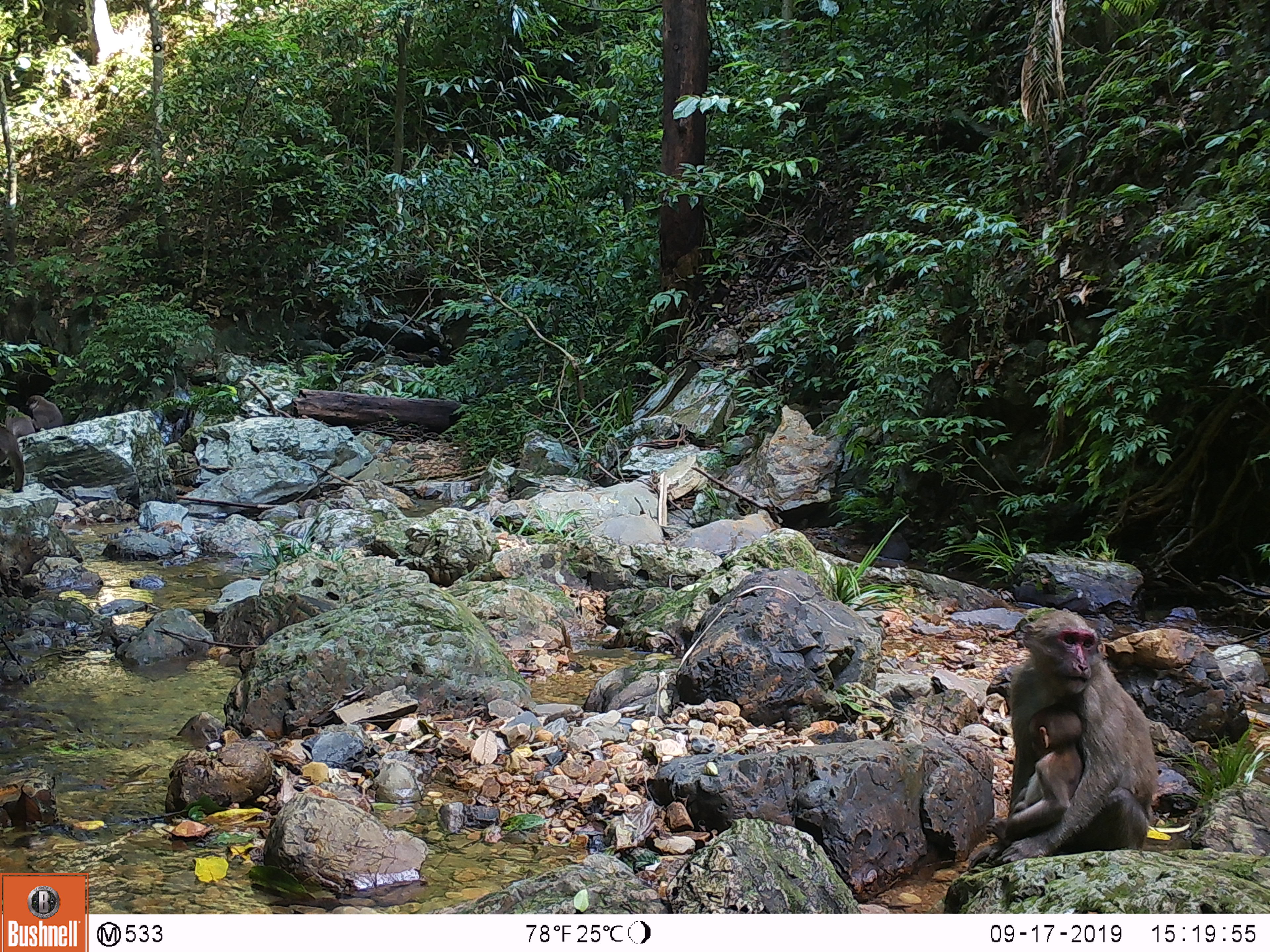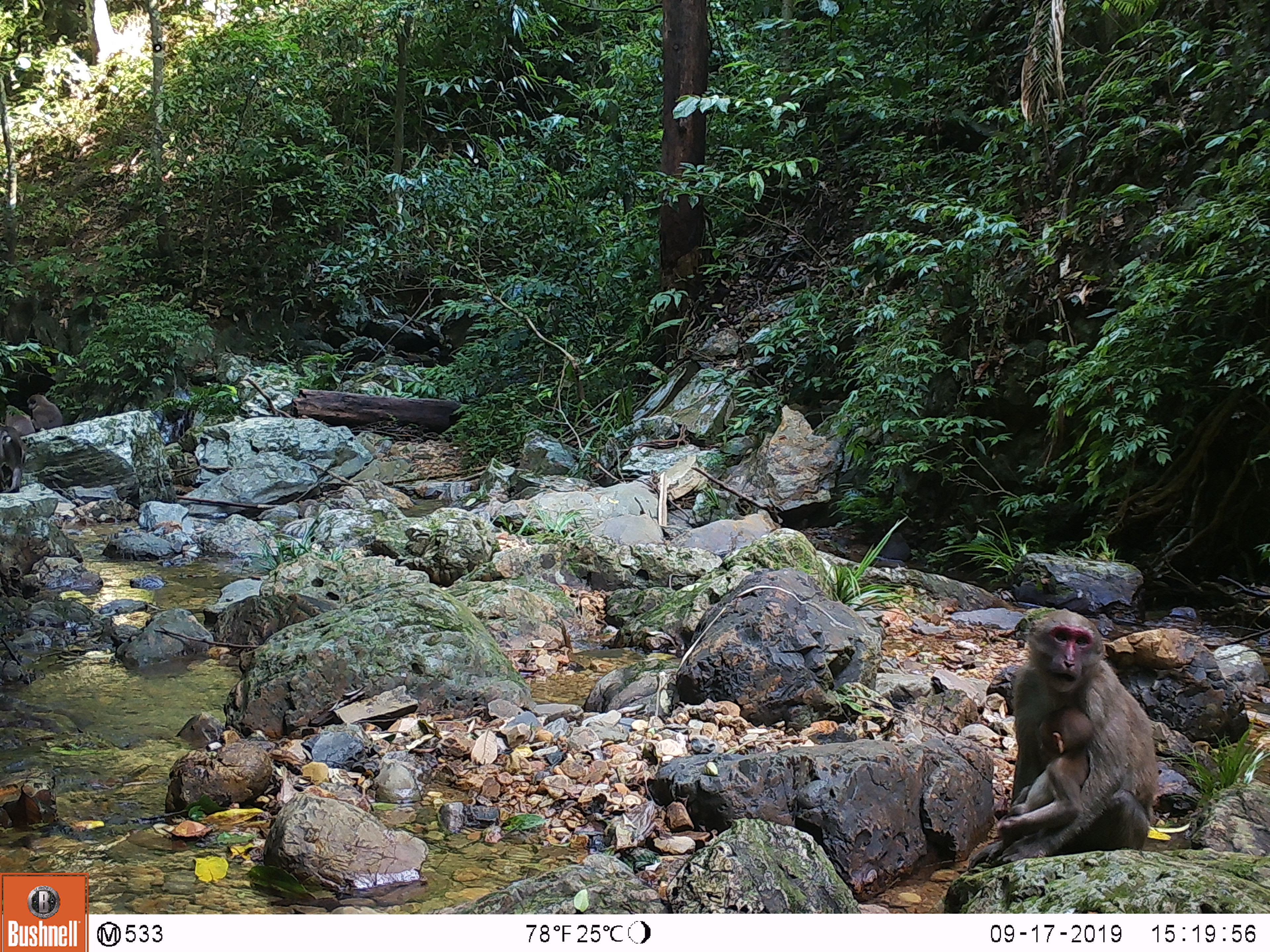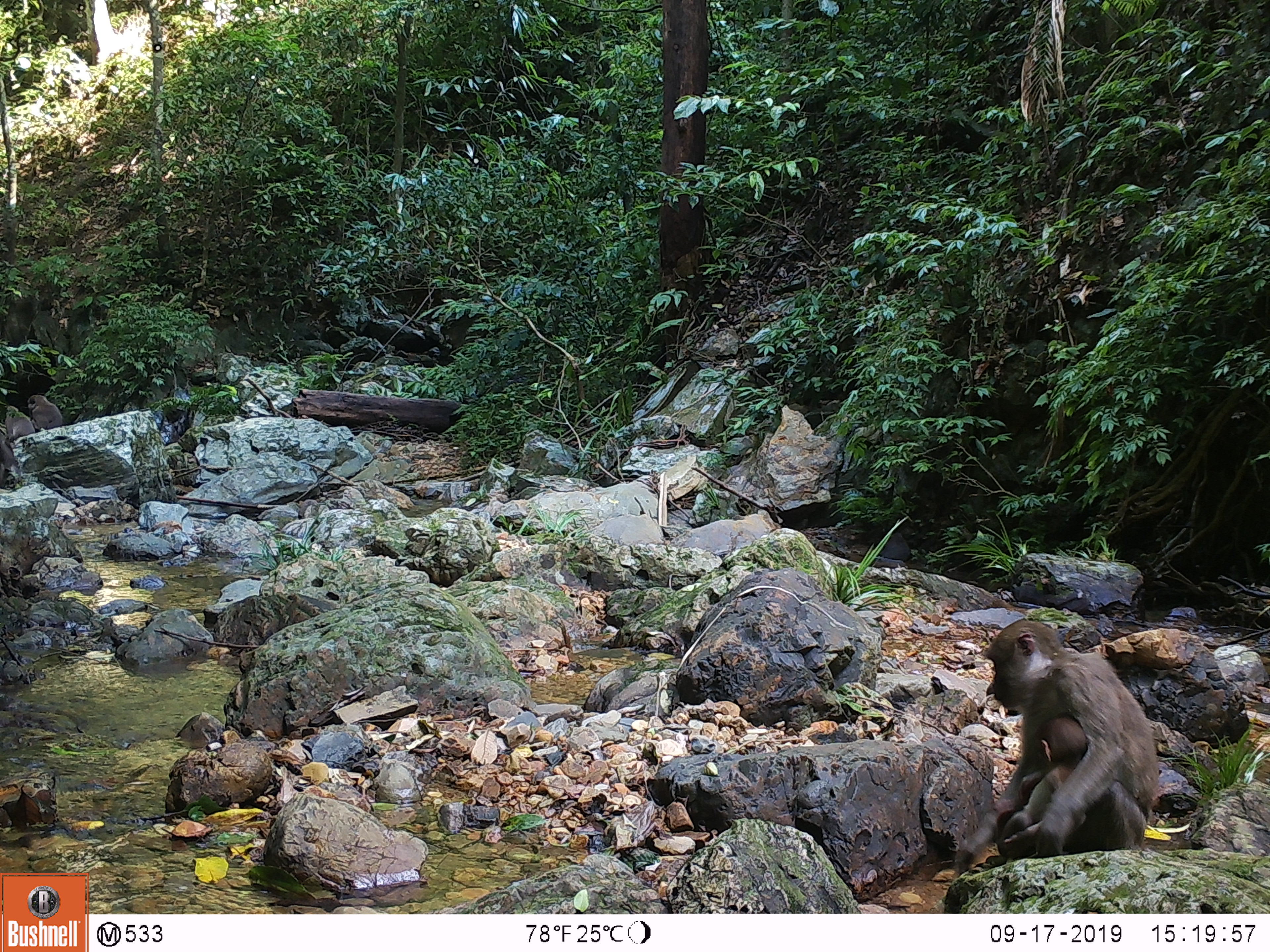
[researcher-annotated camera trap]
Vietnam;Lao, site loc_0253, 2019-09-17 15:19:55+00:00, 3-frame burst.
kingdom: Animalia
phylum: Chordata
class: Mammalia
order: Primates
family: Cercopithecidae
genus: Macaca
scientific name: Macaca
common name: macaques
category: assam or rhesus macaque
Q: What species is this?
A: Assam or rhesus macaque (macaques) (Macaca).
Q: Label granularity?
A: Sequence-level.